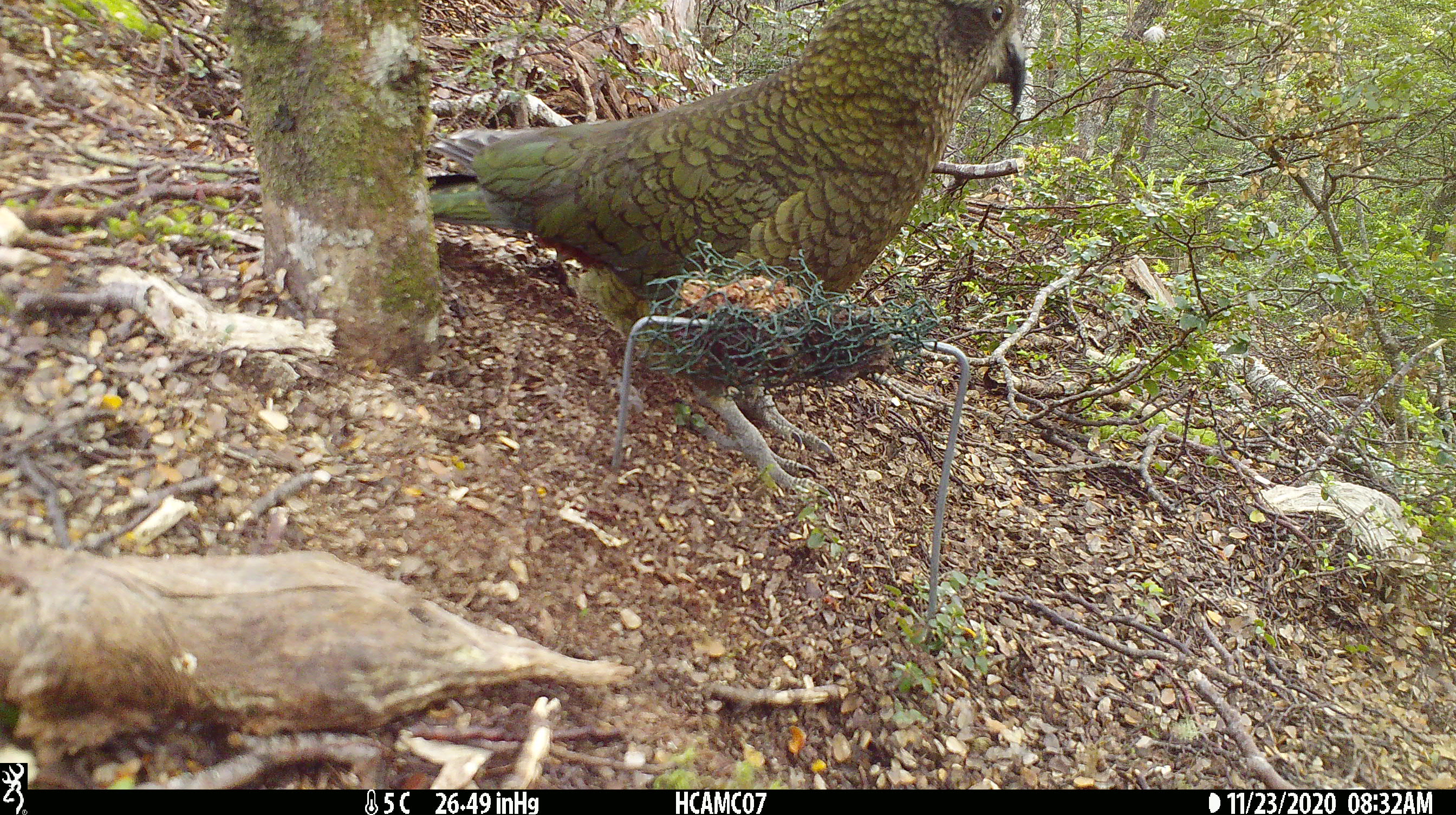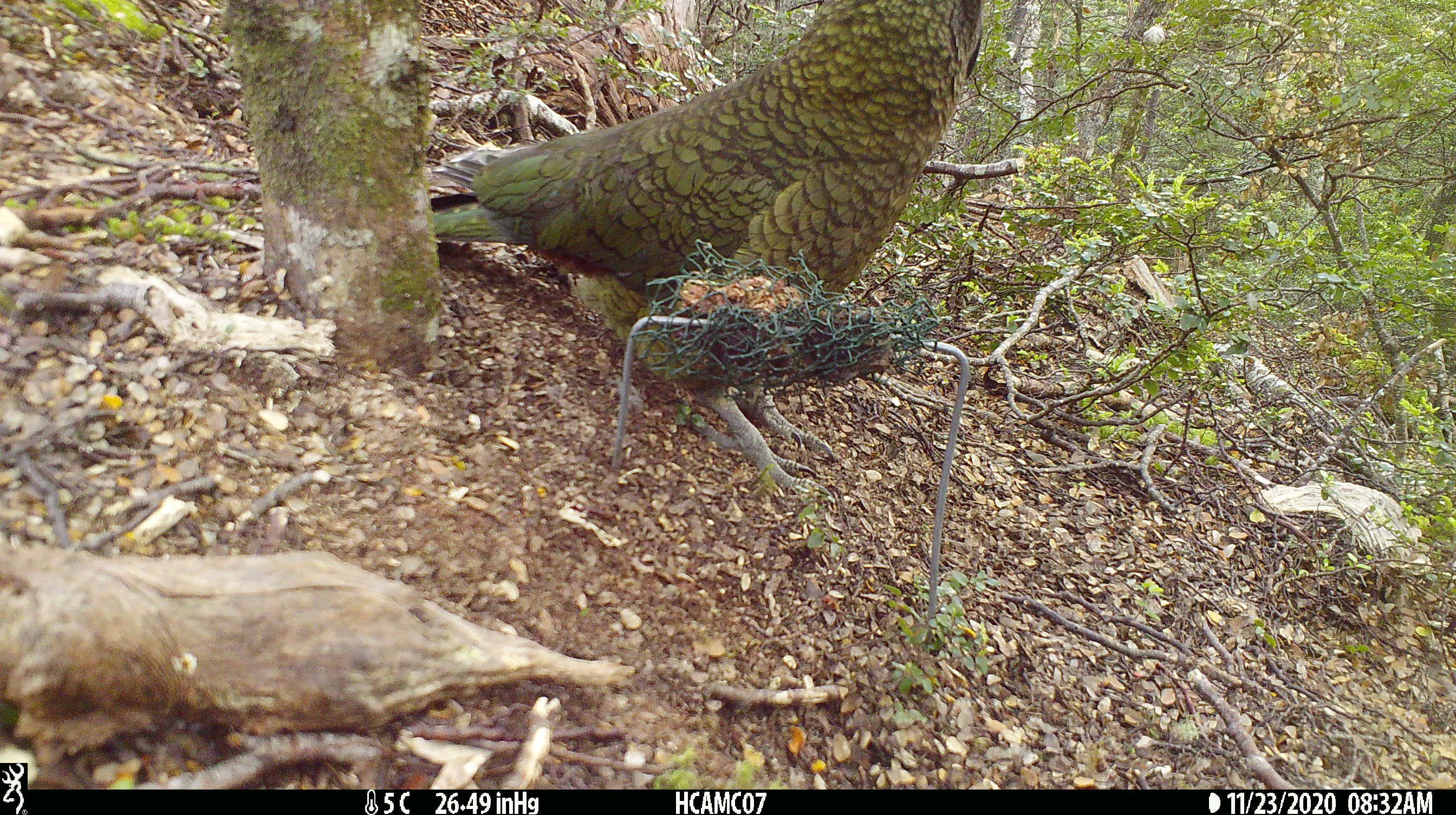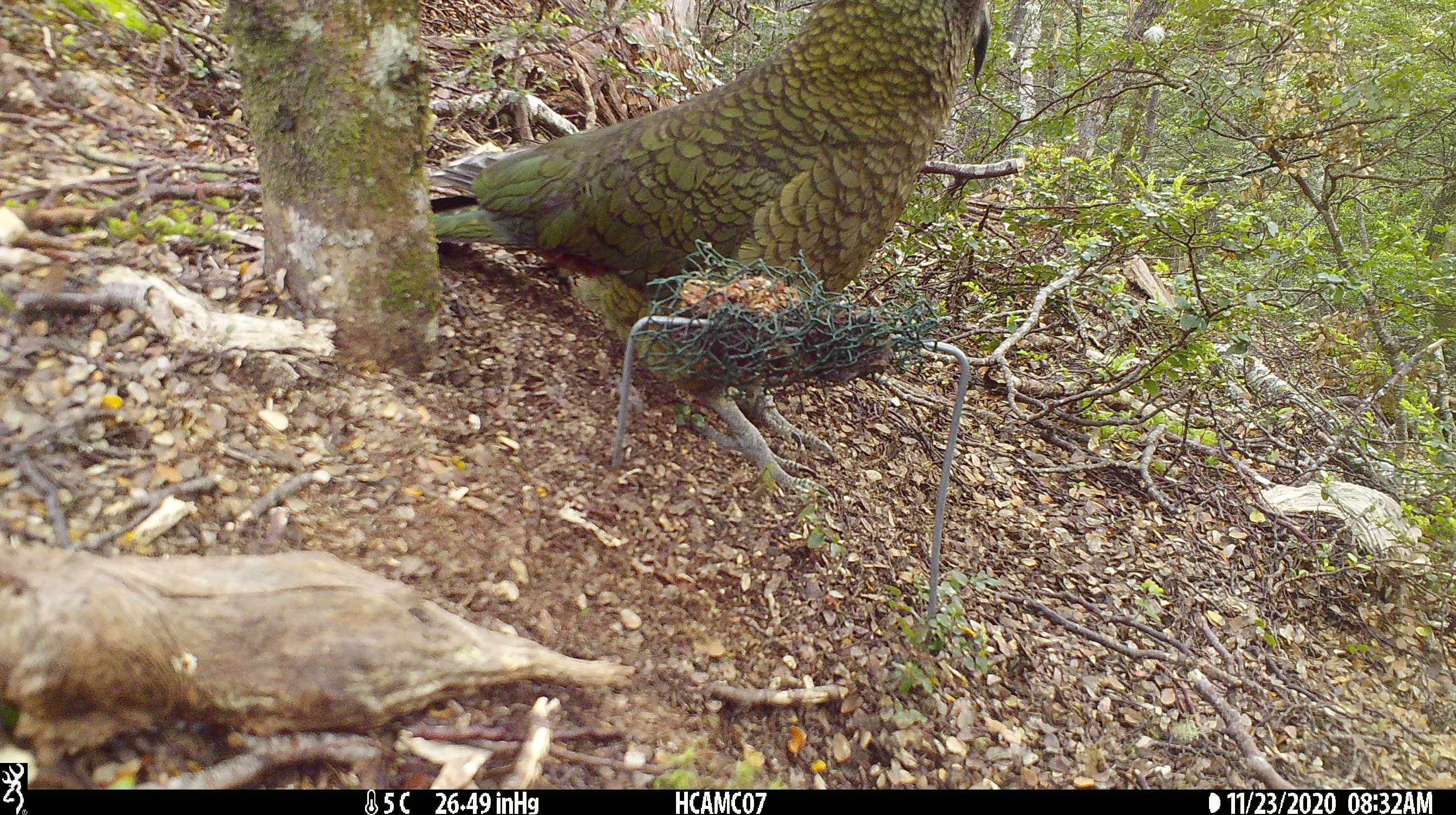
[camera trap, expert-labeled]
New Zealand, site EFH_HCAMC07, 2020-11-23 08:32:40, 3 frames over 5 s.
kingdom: Animalia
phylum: Chordata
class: Aves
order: Psittaciformes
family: Strigopidae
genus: Nestor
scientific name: Nestor notabilis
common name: kea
Kea (Nestor notabilis).